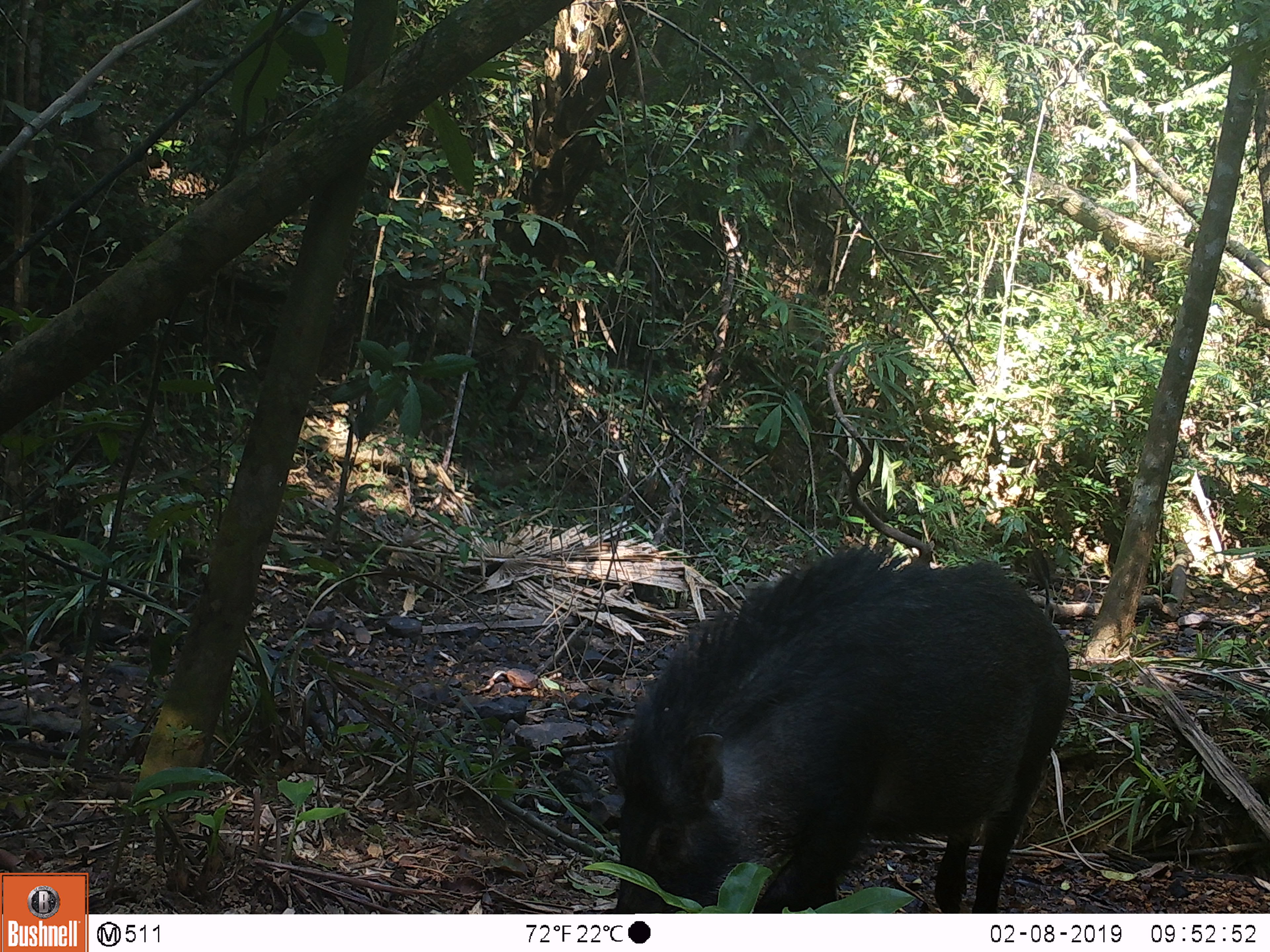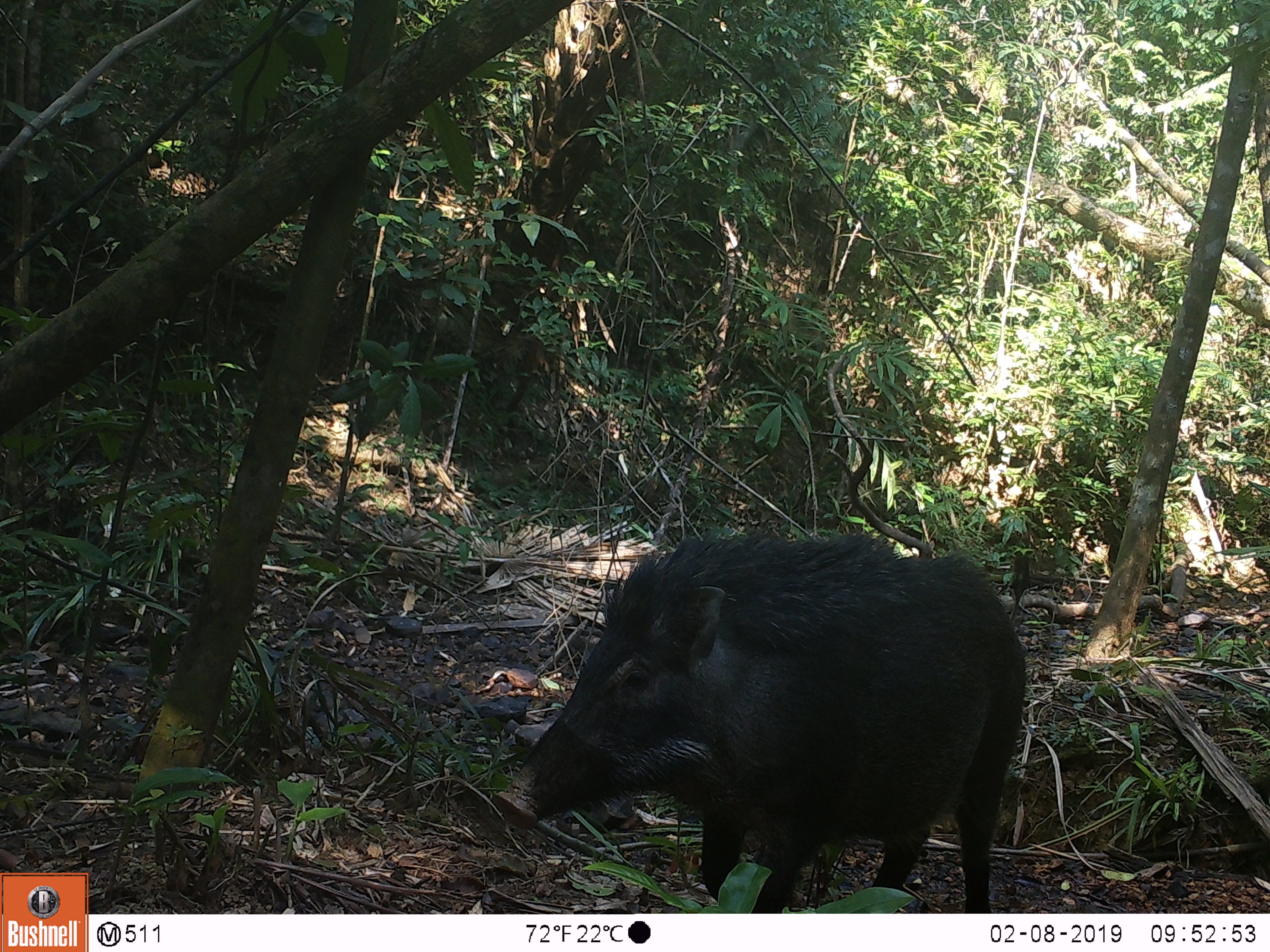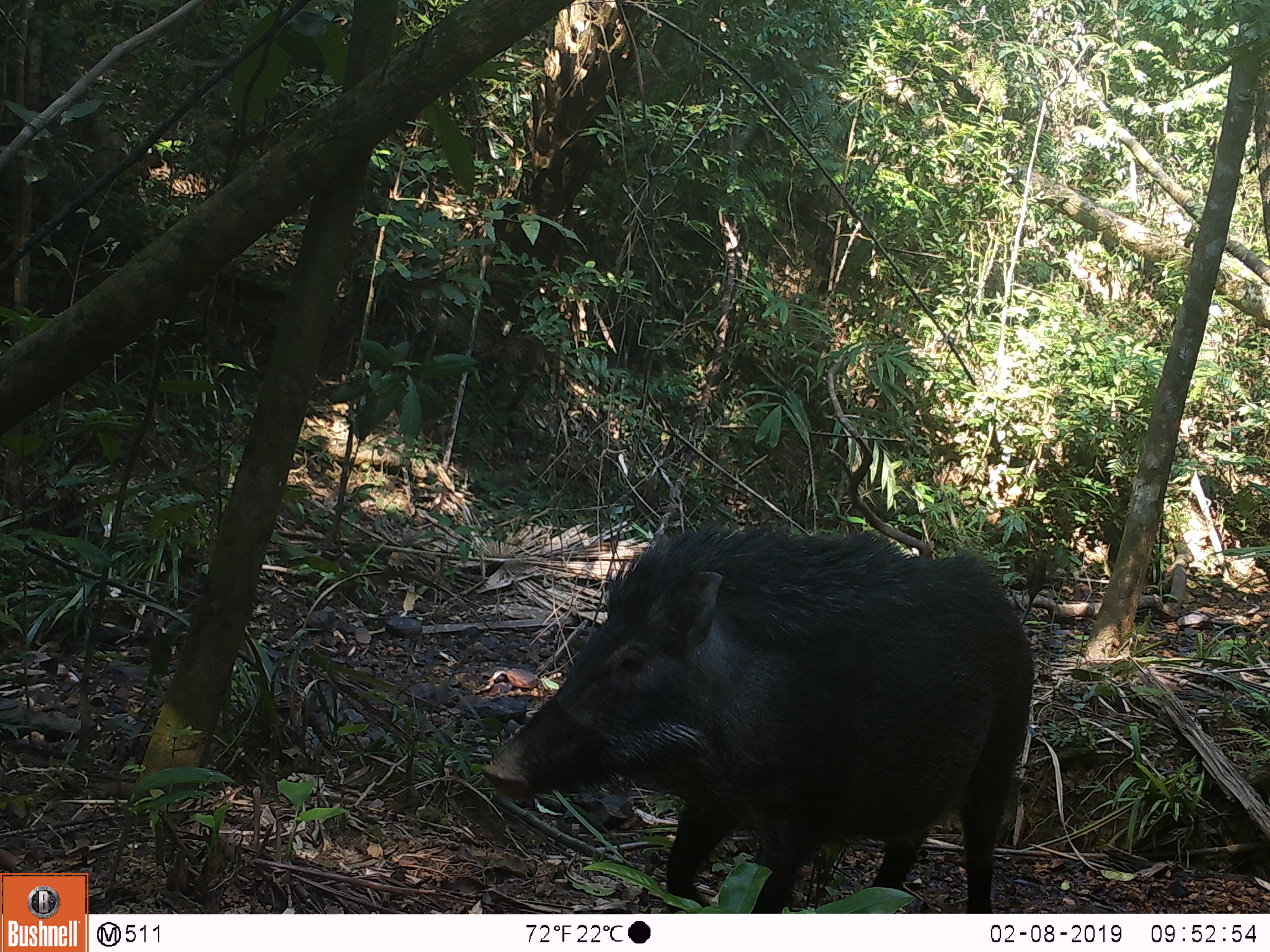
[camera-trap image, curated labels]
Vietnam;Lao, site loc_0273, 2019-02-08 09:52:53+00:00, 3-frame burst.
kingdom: Animalia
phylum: Chordata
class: Mammalia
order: Artiodactyla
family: Suidae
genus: Sus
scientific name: Sus scrofa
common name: eurasian wild pig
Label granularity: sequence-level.